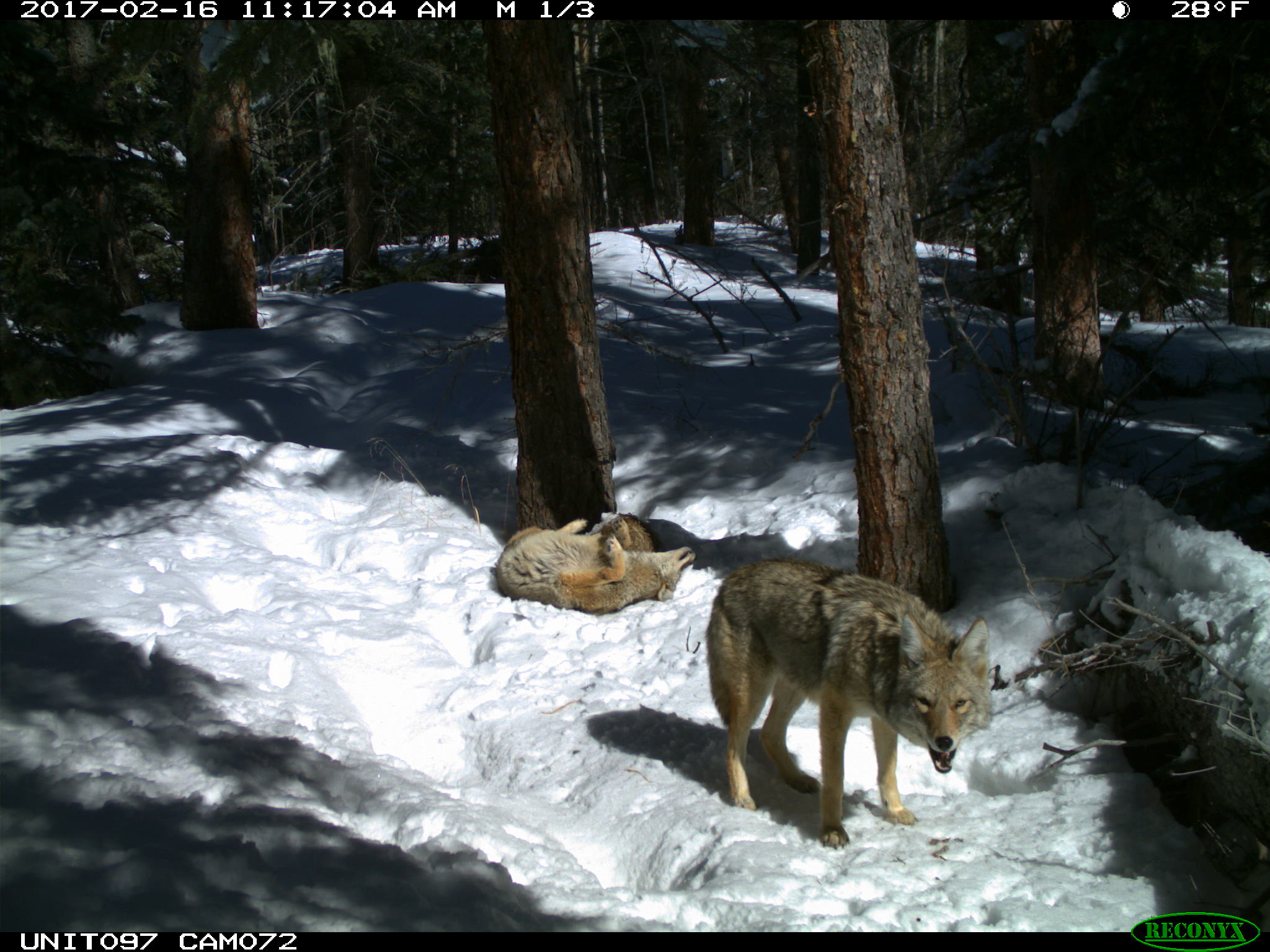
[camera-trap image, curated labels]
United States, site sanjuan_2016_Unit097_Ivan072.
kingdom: Animalia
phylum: Chordata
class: Mammalia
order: Carnivora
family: Canidae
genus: Canis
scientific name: Canis latrans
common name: coyote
Canis latrans (coyote).